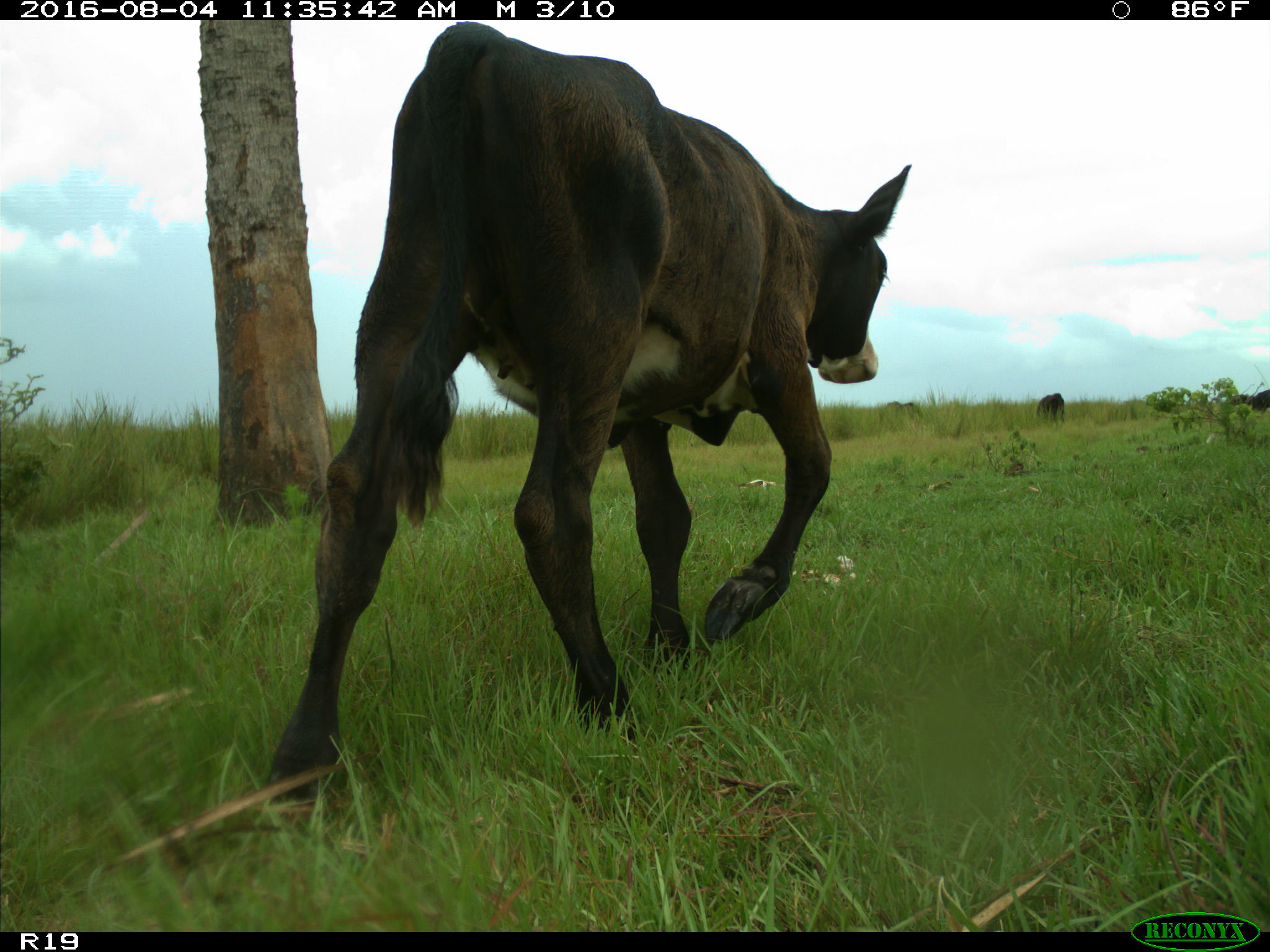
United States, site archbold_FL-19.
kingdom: Animalia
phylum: Chordata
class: Mammalia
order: Artiodactyla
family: Bovidae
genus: Bos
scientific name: Bos taurus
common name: domestic cow